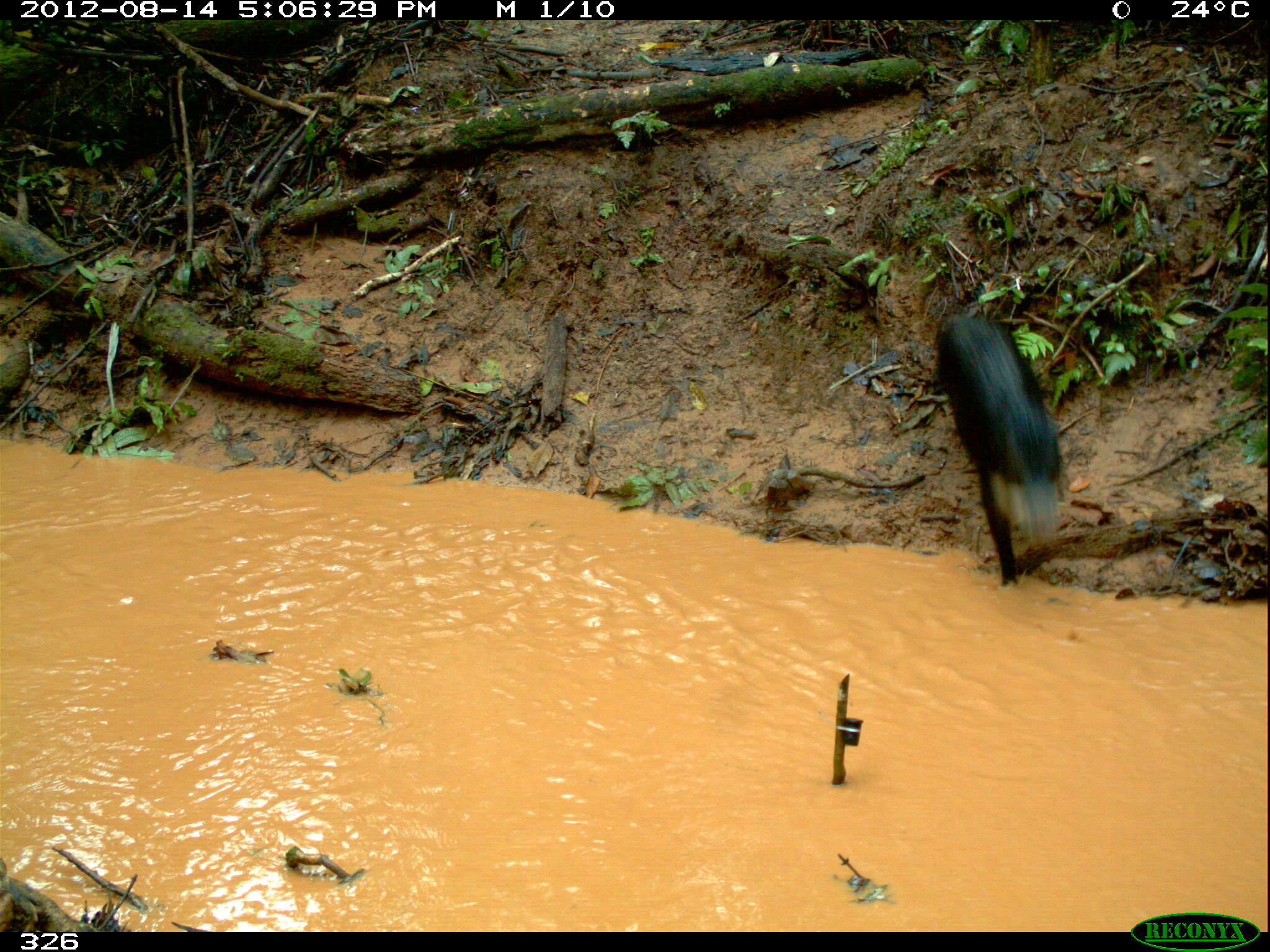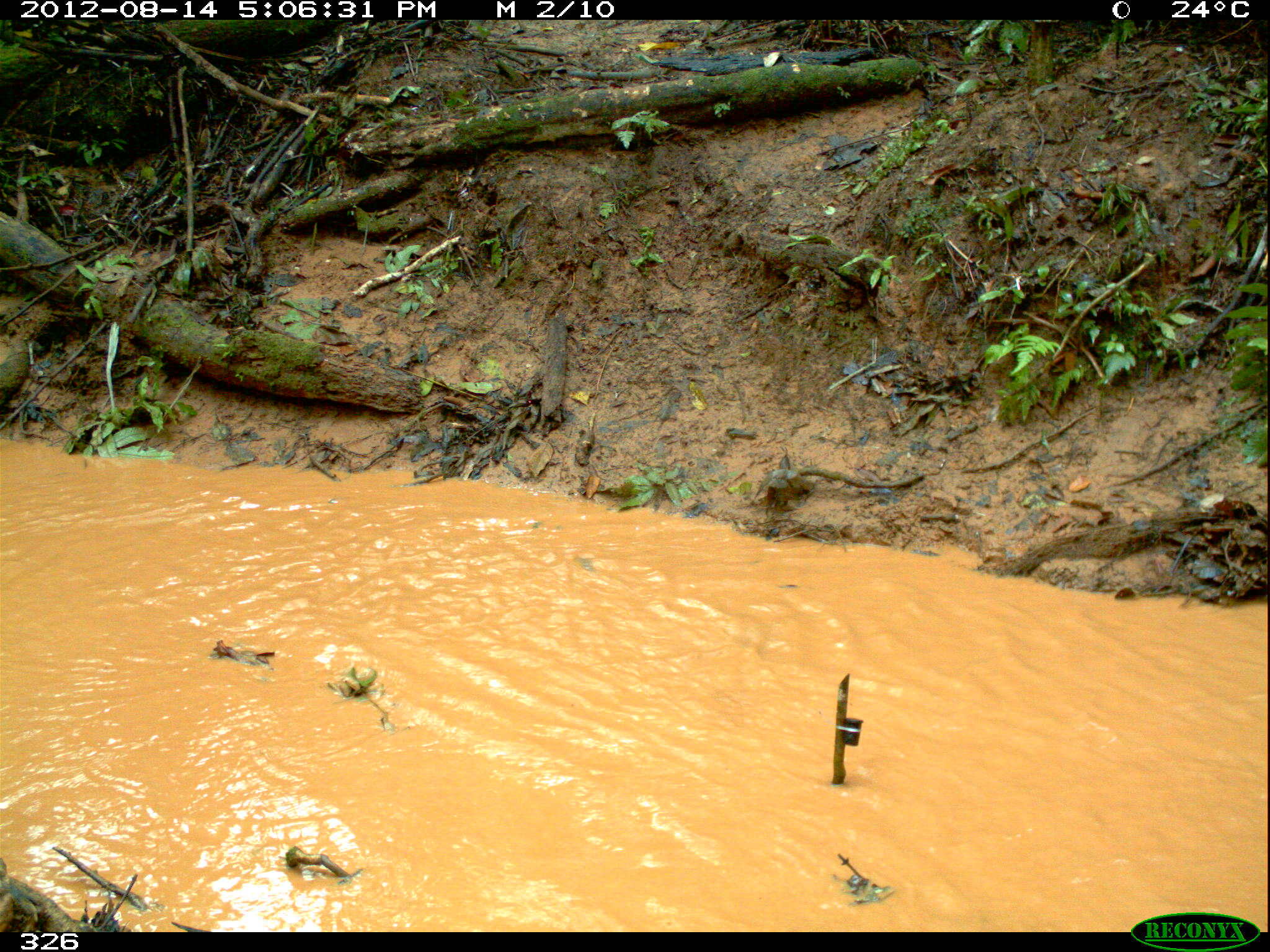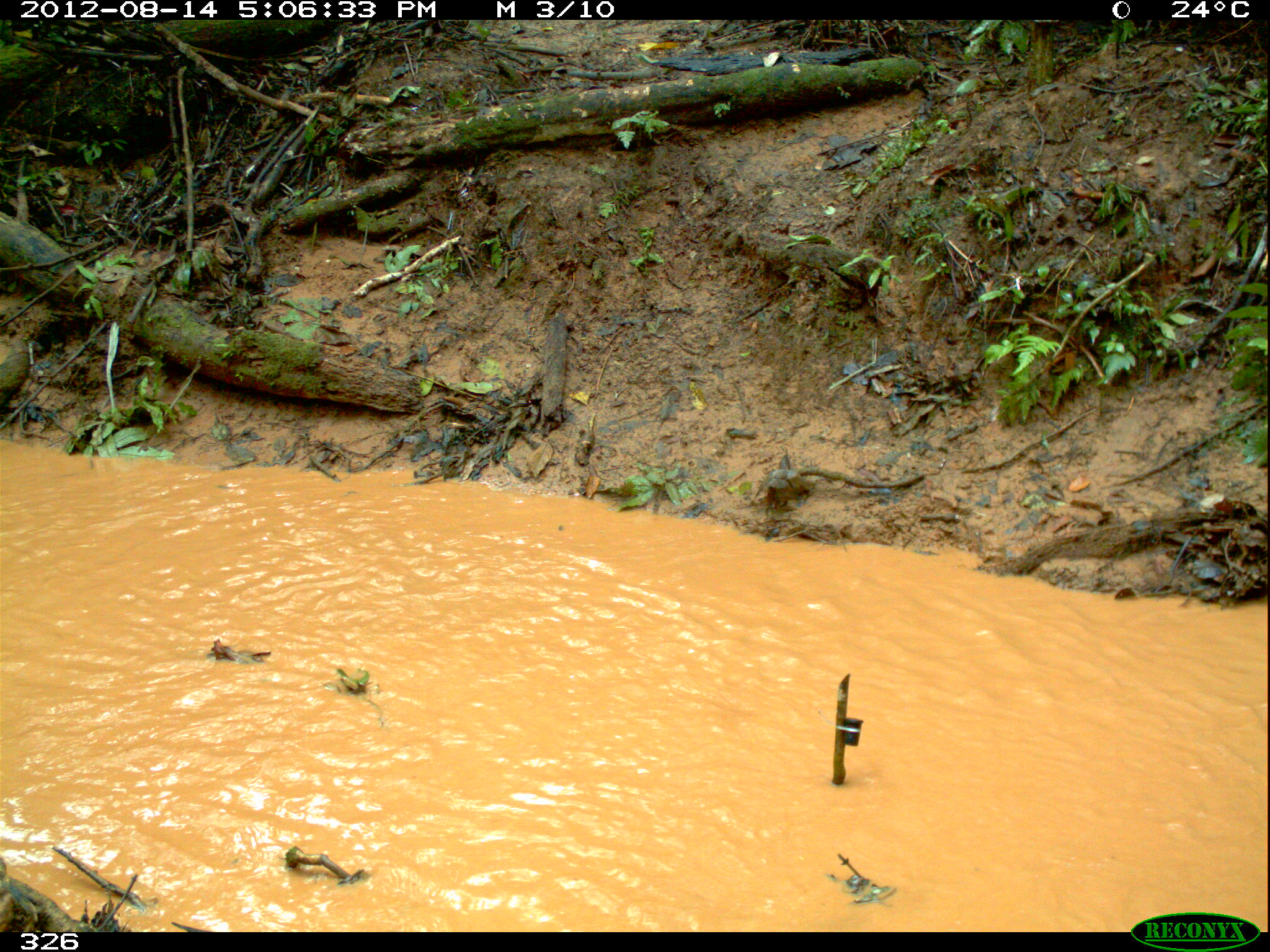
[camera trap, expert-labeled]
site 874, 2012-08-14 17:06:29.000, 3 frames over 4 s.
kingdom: Animalia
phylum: Chordata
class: Mammalia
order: Artiodactyla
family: Tayassuidae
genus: Tayassu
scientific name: Tayassu pecari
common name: white-lipped peccary